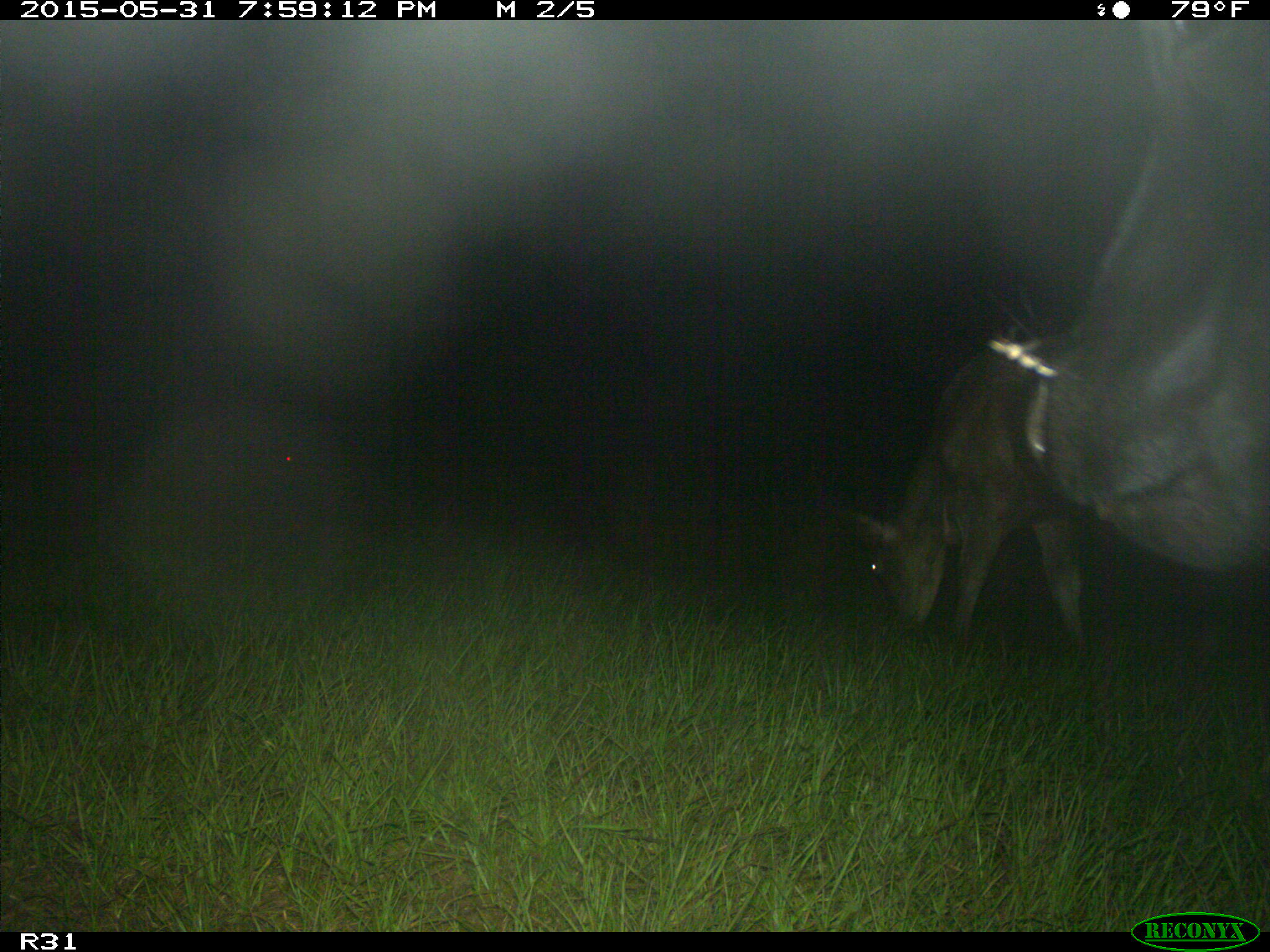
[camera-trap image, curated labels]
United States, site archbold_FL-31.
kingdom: Animalia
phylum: Chordata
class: Mammalia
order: Artiodactyla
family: Bovidae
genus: Bos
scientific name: Bos taurus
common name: domestic cow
Bos taurus (domestic cow).